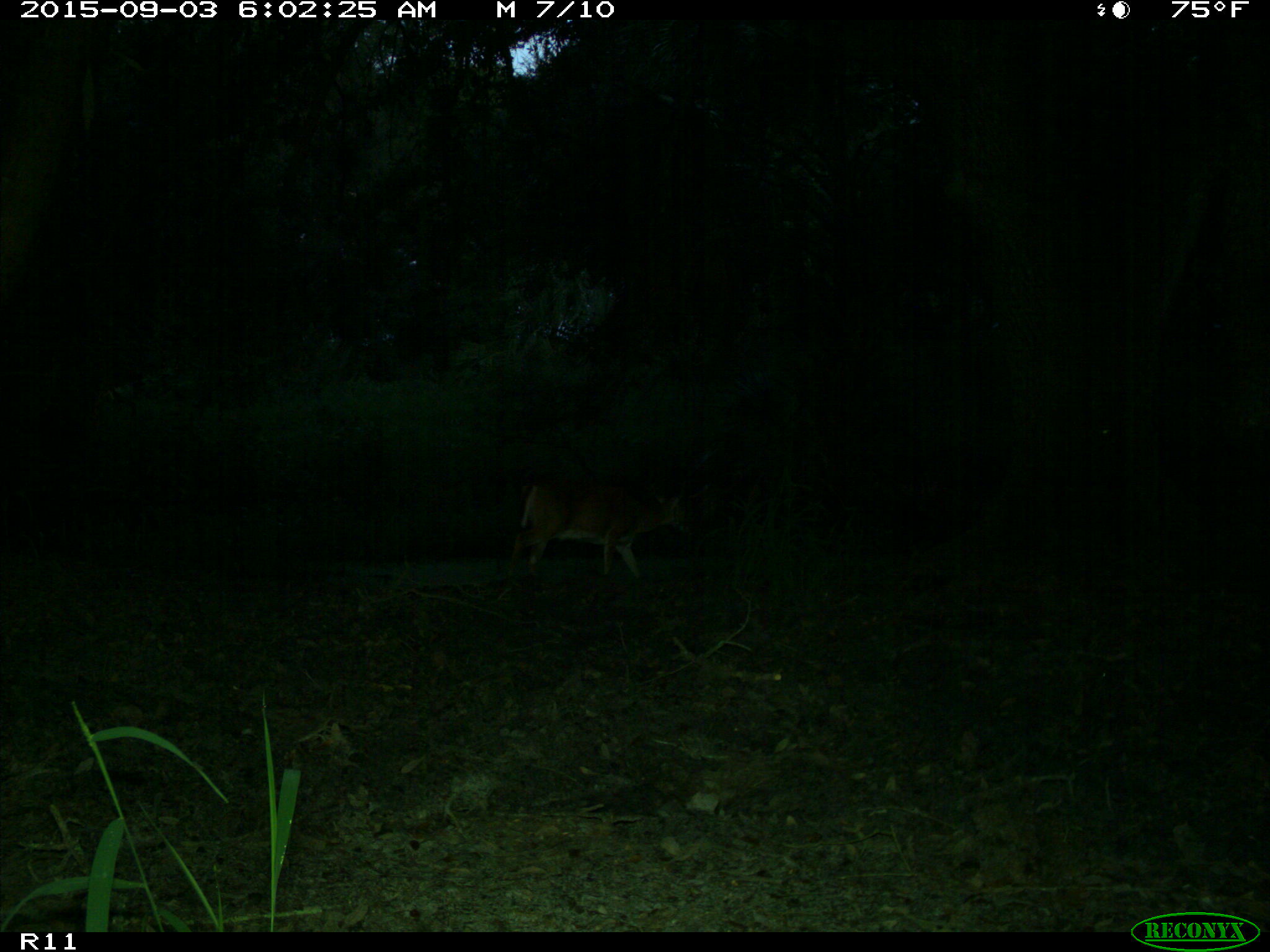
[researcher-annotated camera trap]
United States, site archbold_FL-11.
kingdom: Animalia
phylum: Chordata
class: Mammalia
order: Artiodactyla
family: Cervidae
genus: Odocoileus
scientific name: Odocoileus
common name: deer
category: unidentified deer